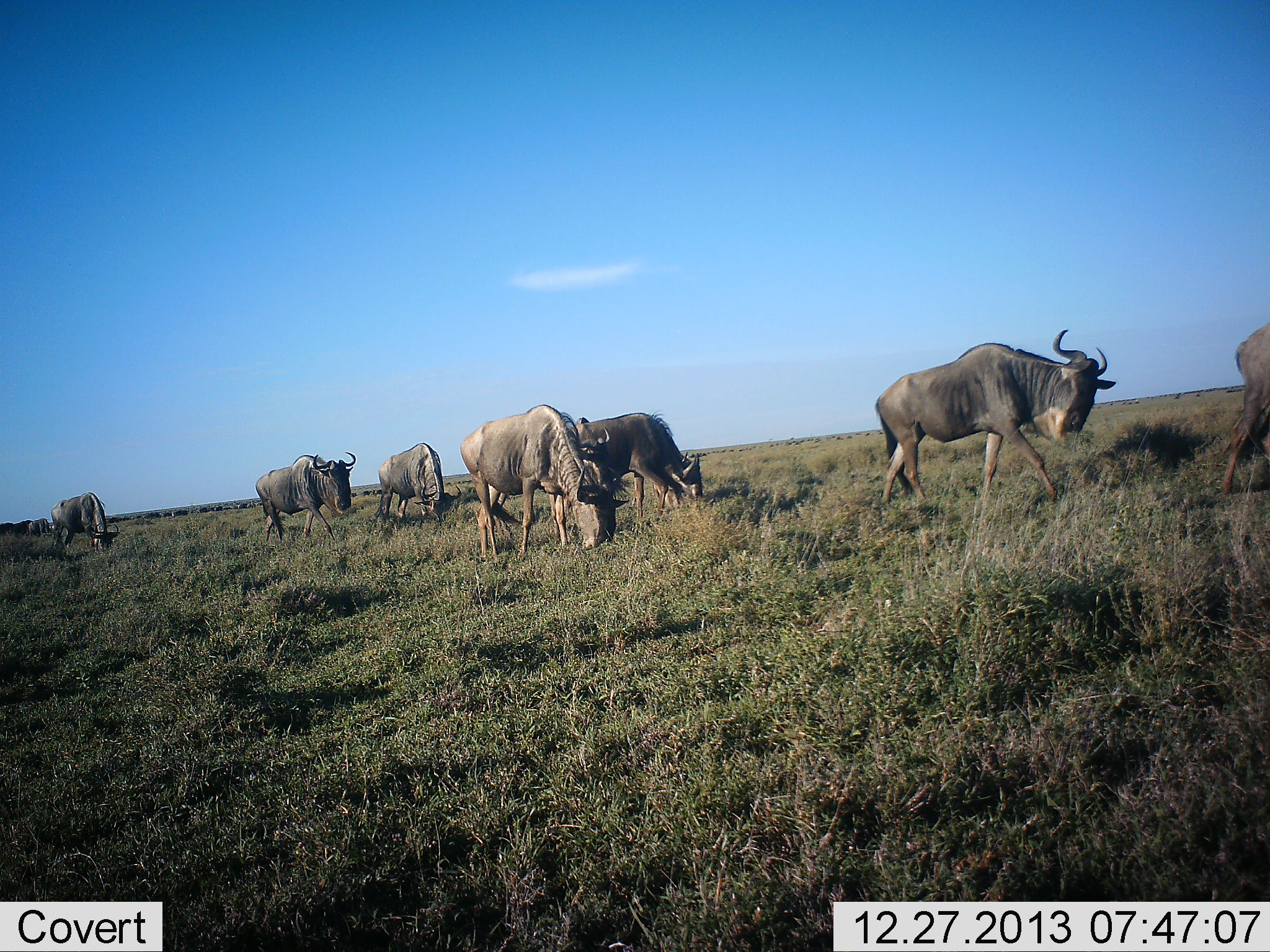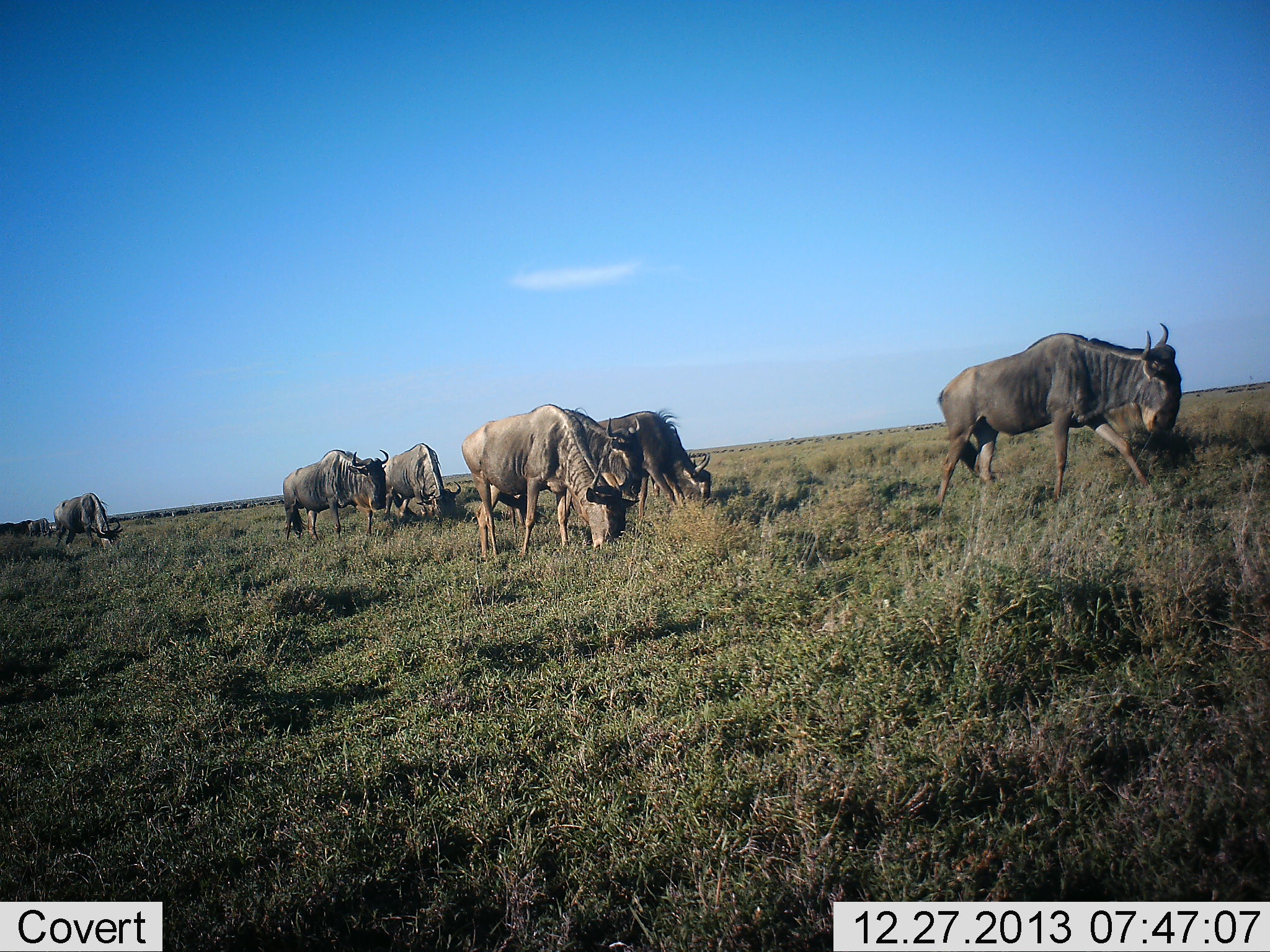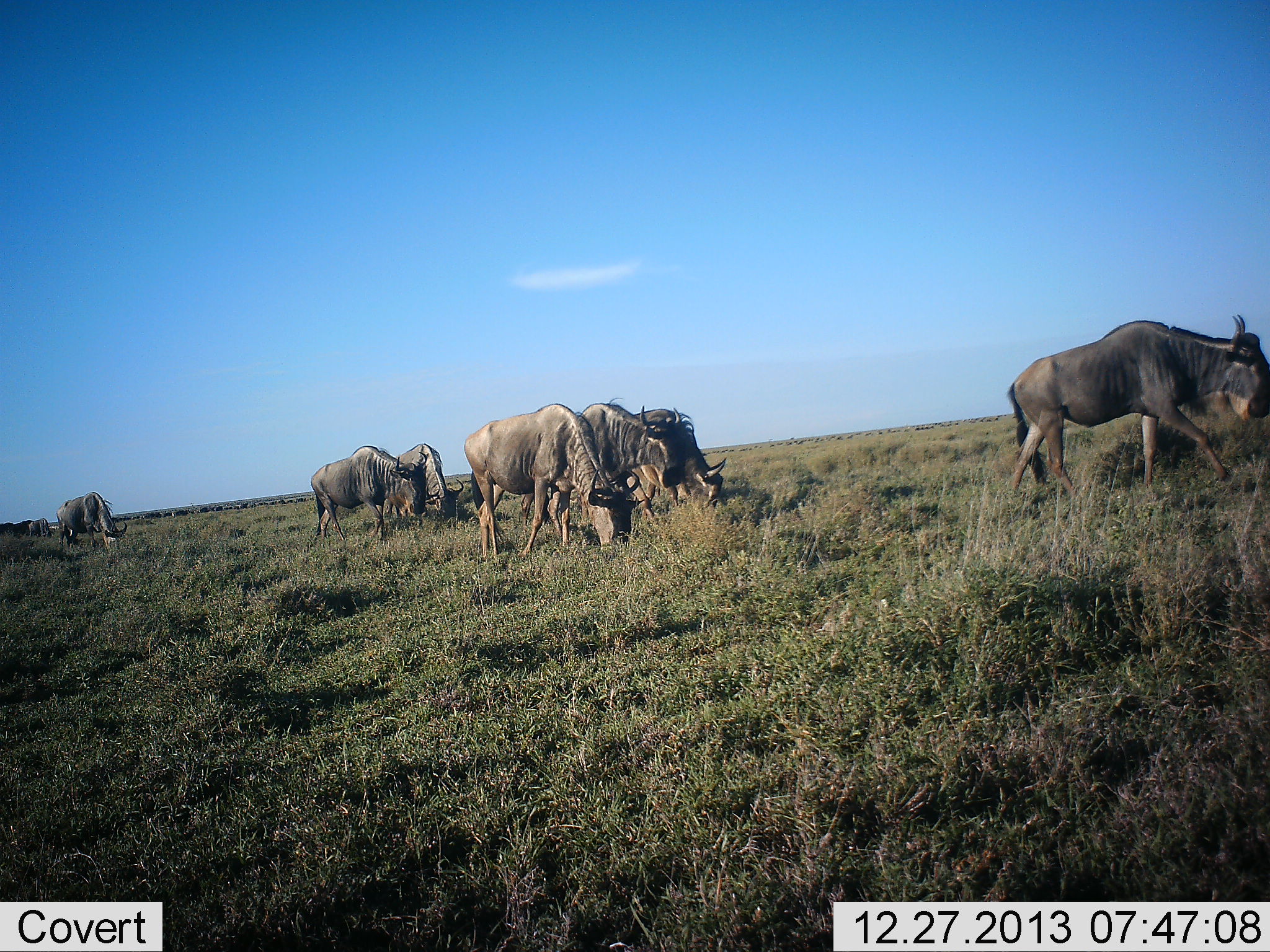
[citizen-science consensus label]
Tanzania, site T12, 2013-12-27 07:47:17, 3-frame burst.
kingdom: Animalia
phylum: Chordata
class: Mammalia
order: Artiodactyla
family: Bovidae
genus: Connochaetes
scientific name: Connochaetes taurinus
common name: blue wildebeest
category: wildebeest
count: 8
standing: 10%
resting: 0%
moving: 80%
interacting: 0%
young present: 0%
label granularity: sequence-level